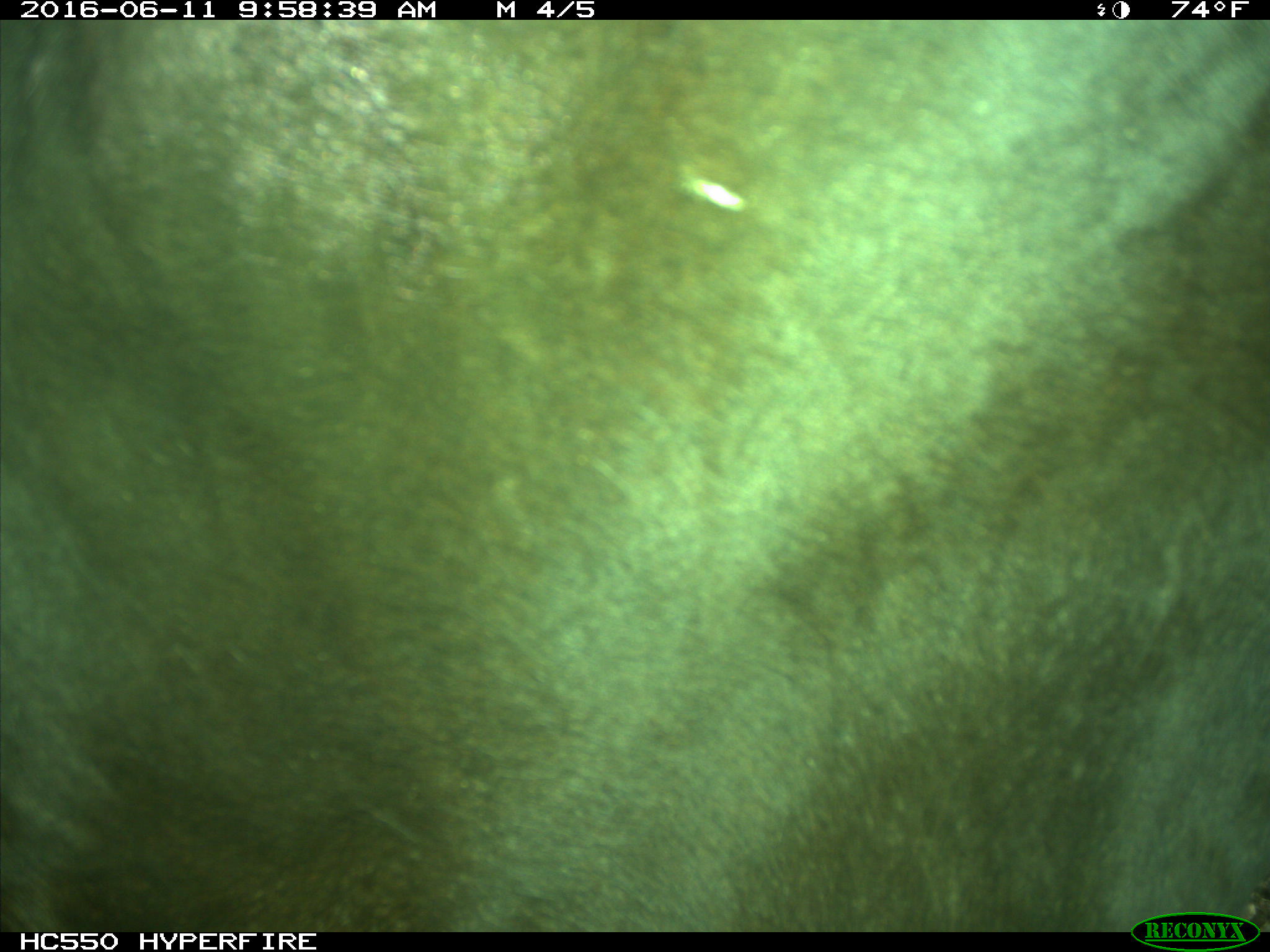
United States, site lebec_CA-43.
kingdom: Animalia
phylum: Chordata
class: Mammalia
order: Artiodactyla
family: Bovidae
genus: Bos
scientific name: Bos taurus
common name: domestic cow